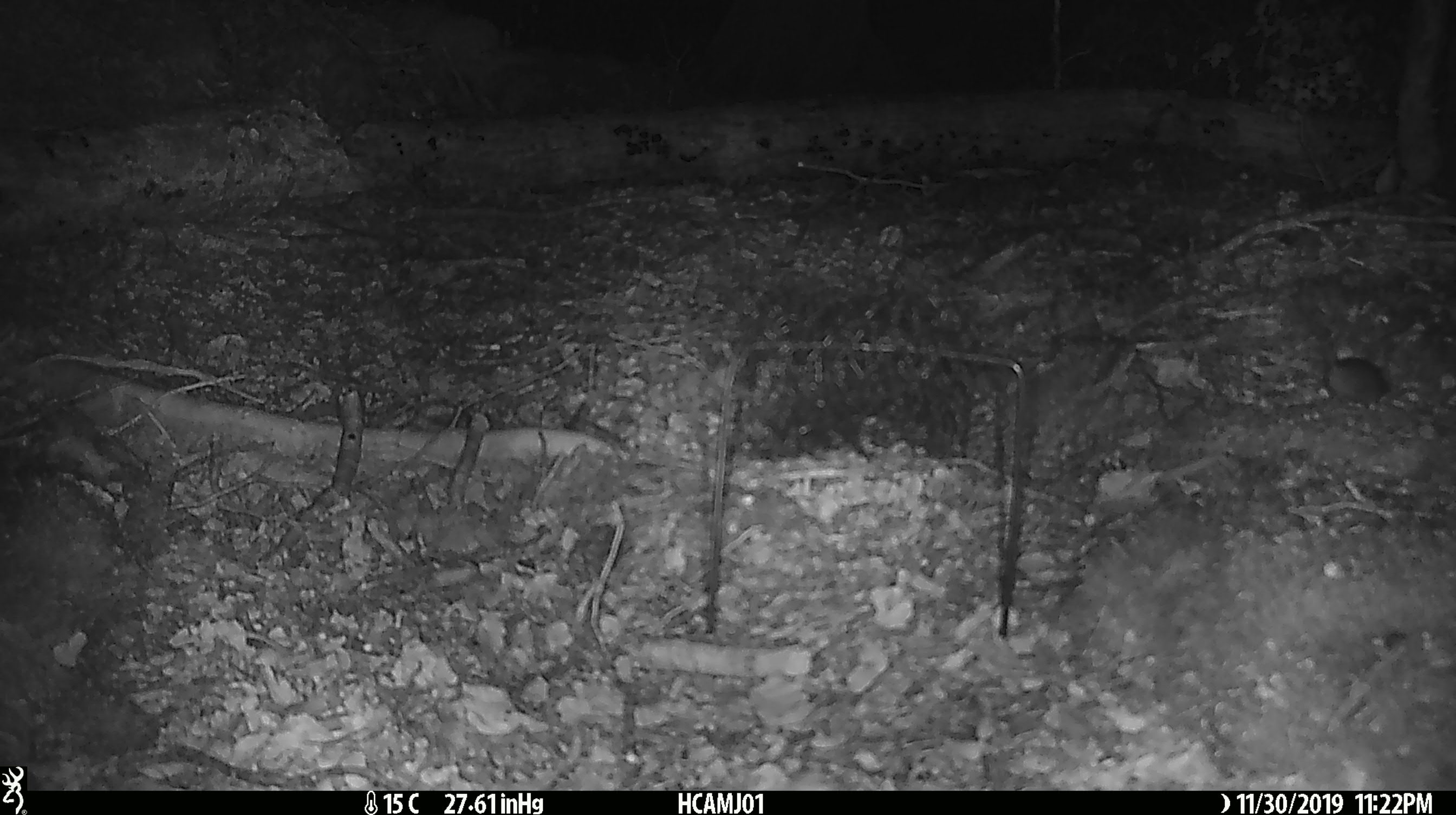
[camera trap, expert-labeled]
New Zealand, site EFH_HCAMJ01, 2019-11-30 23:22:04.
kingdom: Animalia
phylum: Chordata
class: Mammalia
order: Rodentia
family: Muridae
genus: Mus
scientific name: Mus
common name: mouse